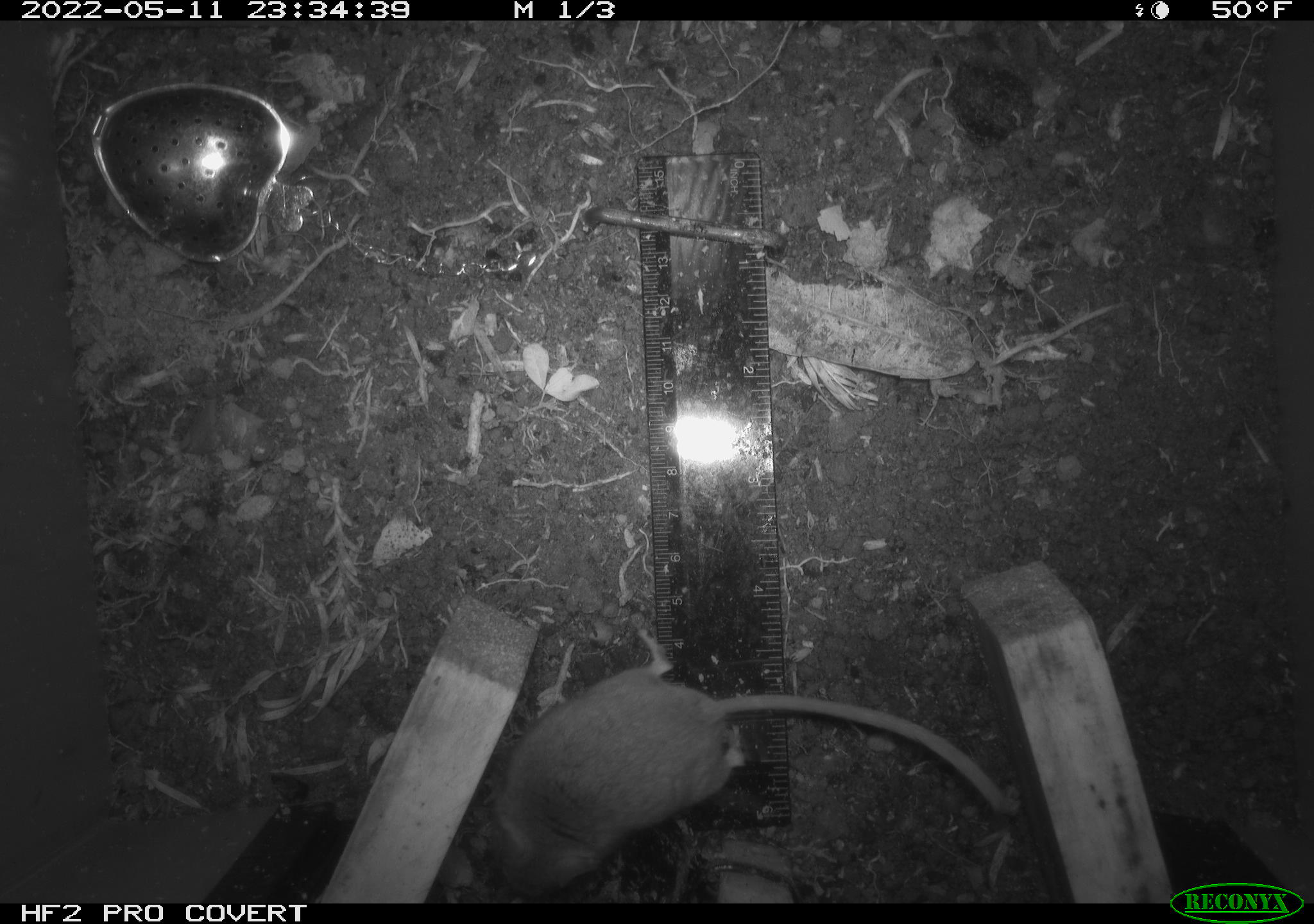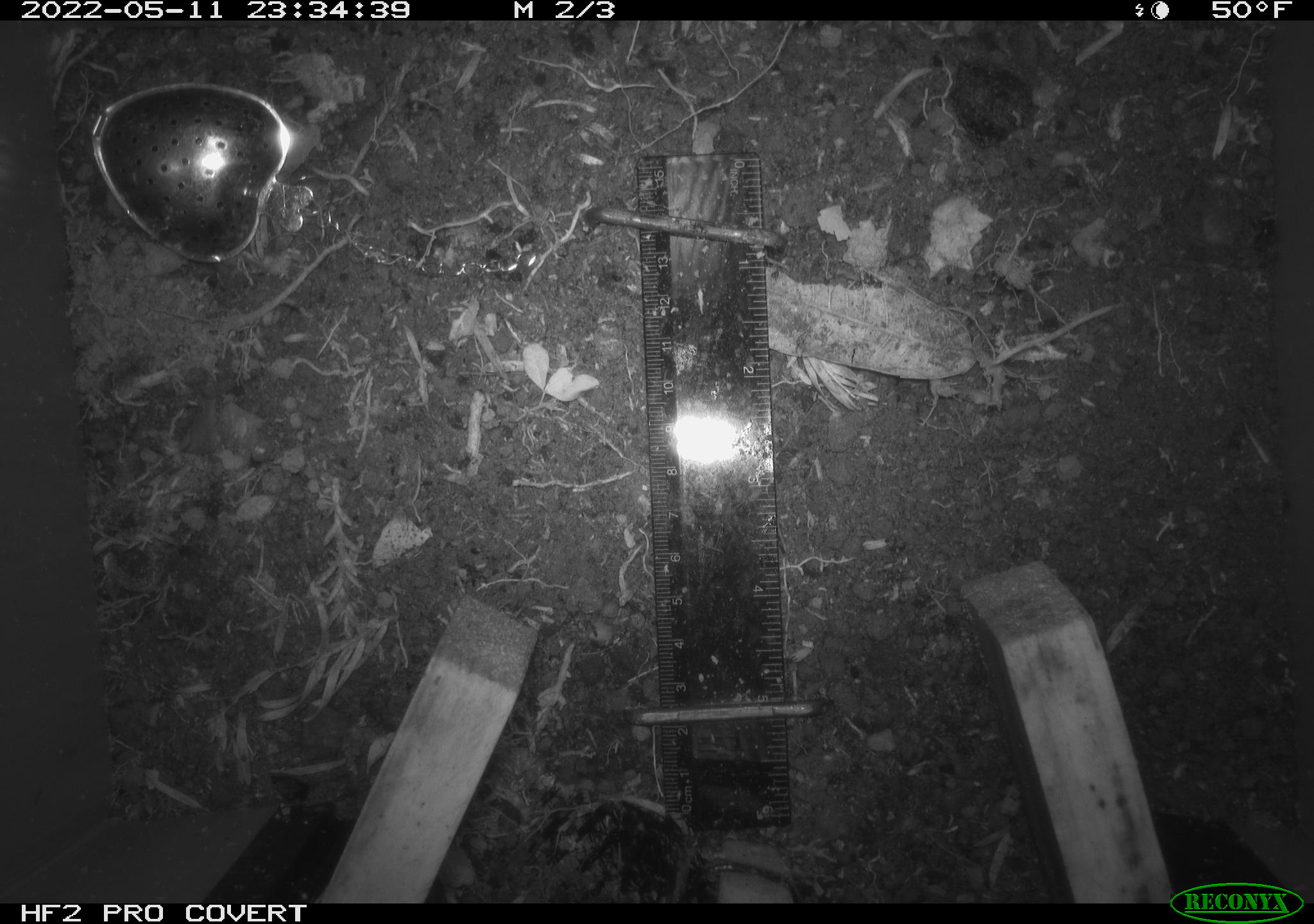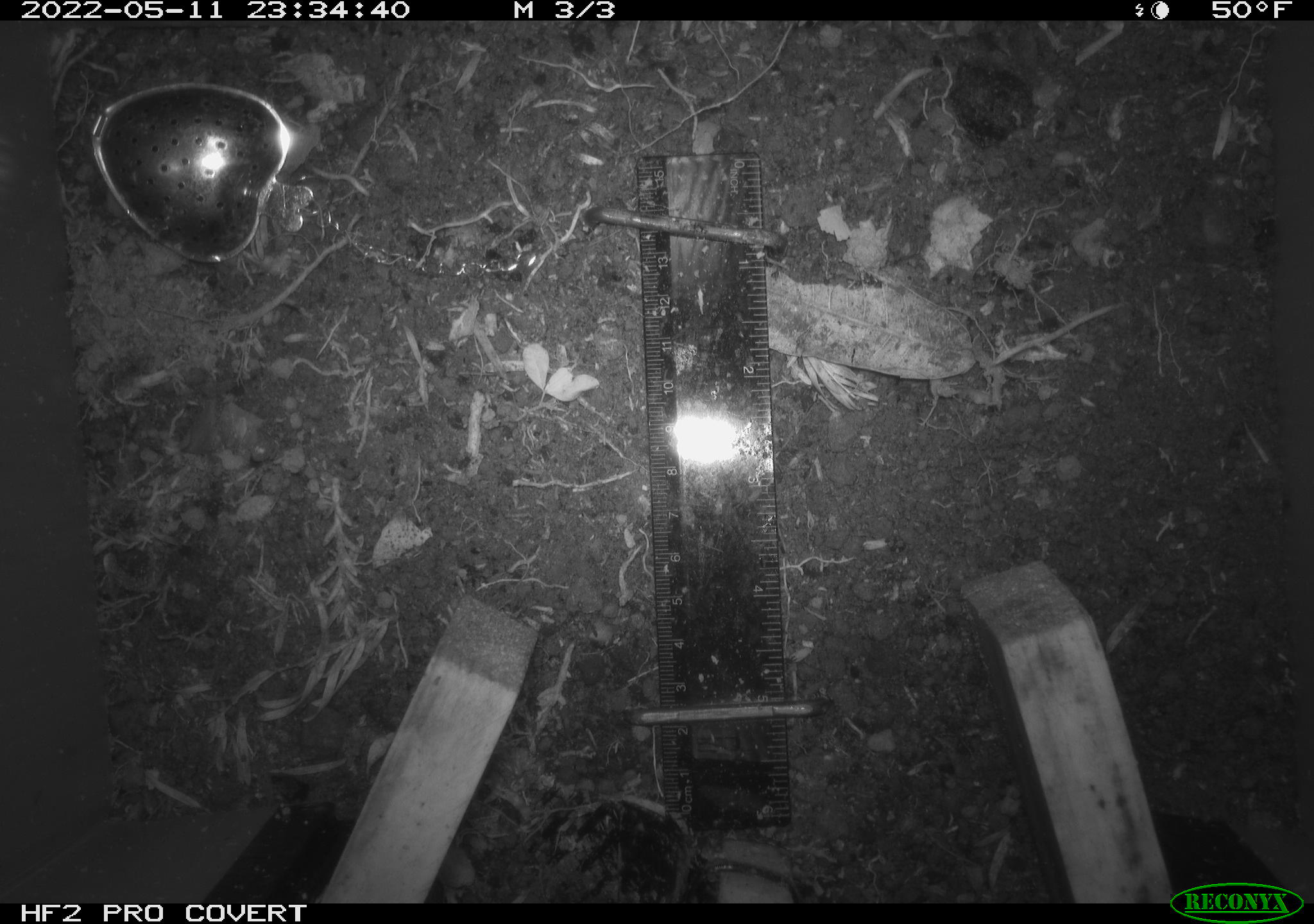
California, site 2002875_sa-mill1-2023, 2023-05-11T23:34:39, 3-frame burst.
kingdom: Animalia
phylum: Chordata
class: Mammalia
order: Rodentia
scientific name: Rodentia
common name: mouse species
Mouse species (Rodentia).